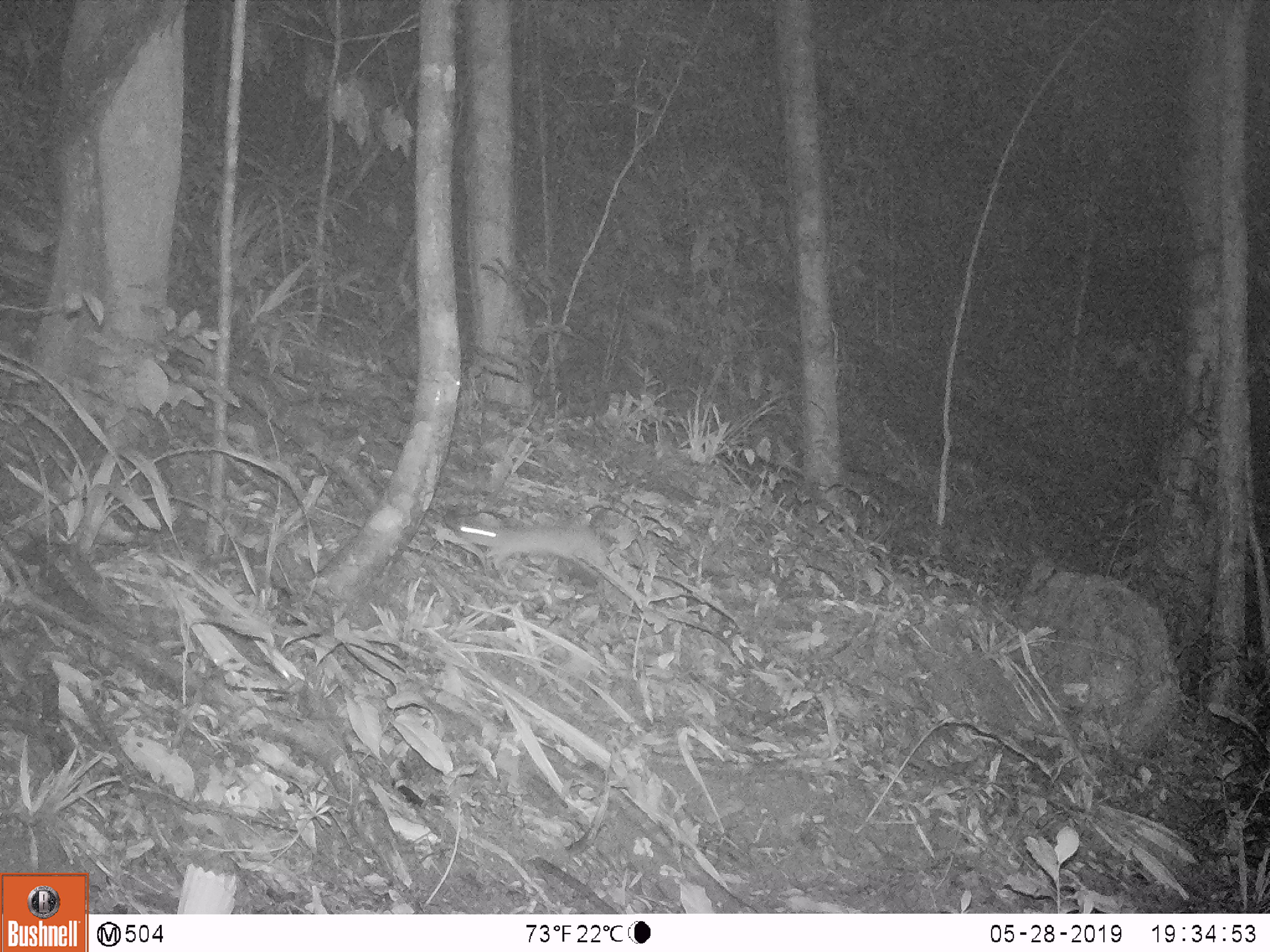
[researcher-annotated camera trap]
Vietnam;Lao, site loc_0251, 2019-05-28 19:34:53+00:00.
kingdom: Animalia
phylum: Chordata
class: Mammalia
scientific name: Mammalia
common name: mammal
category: unidentified small mammal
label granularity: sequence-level